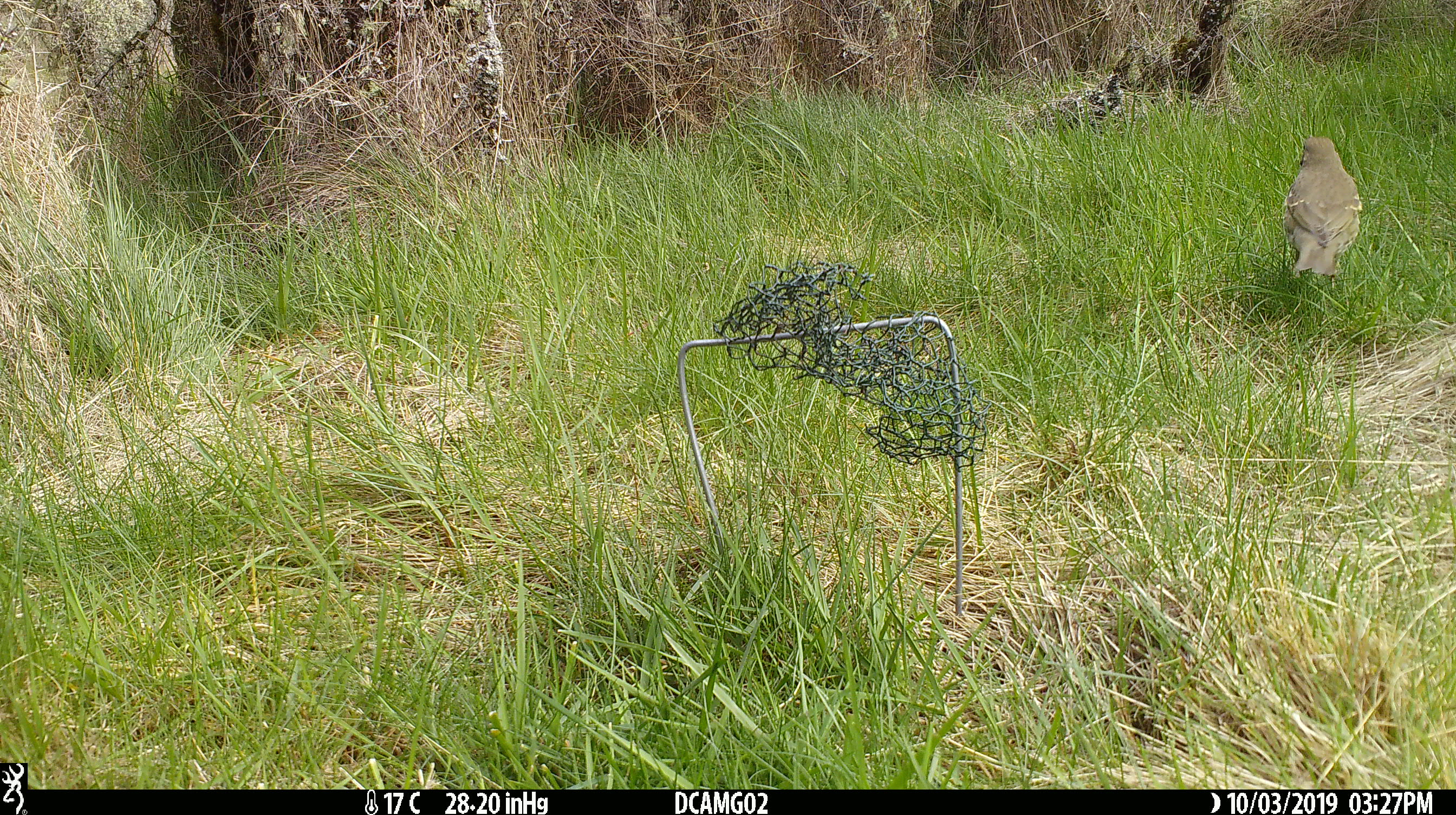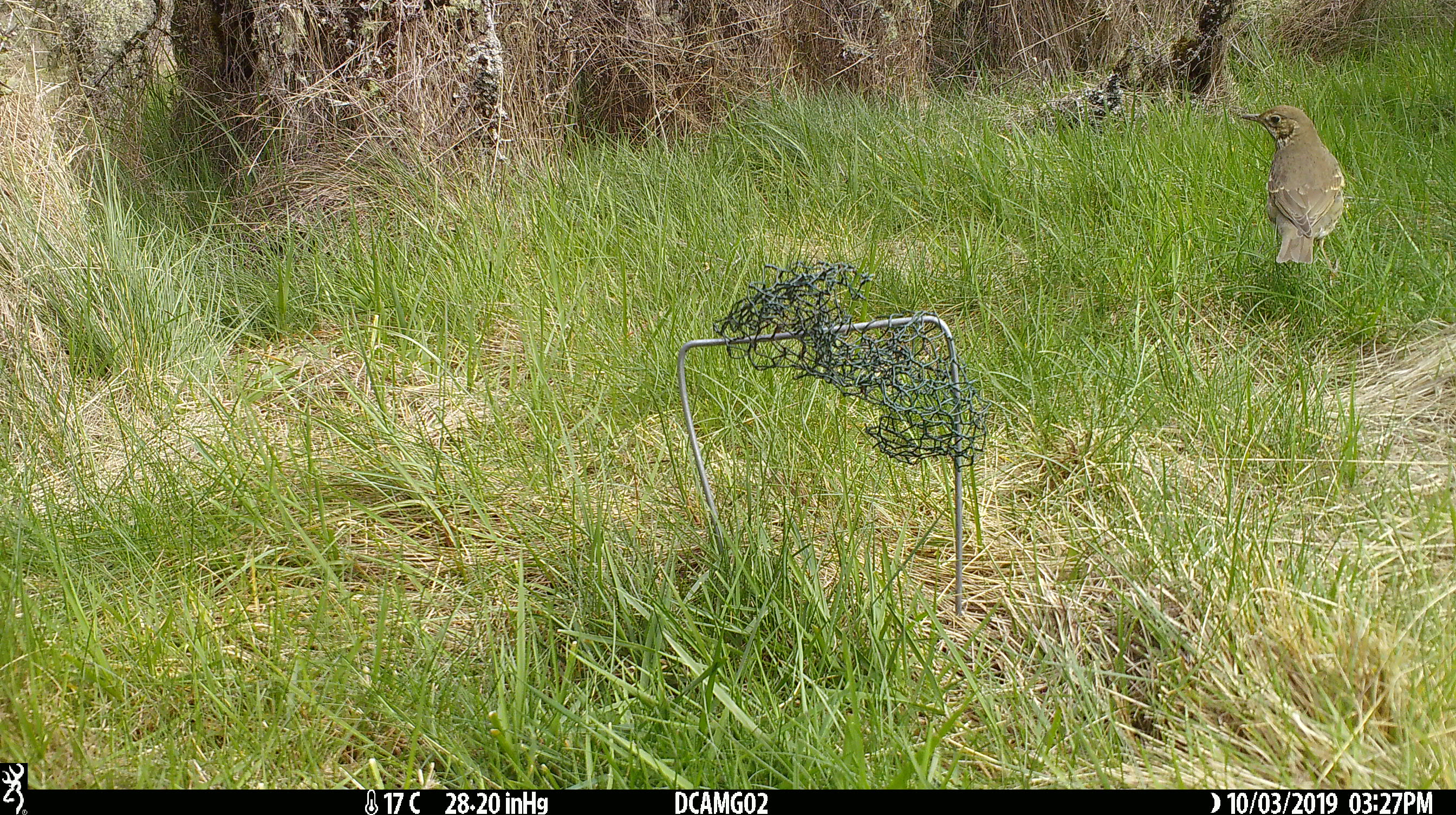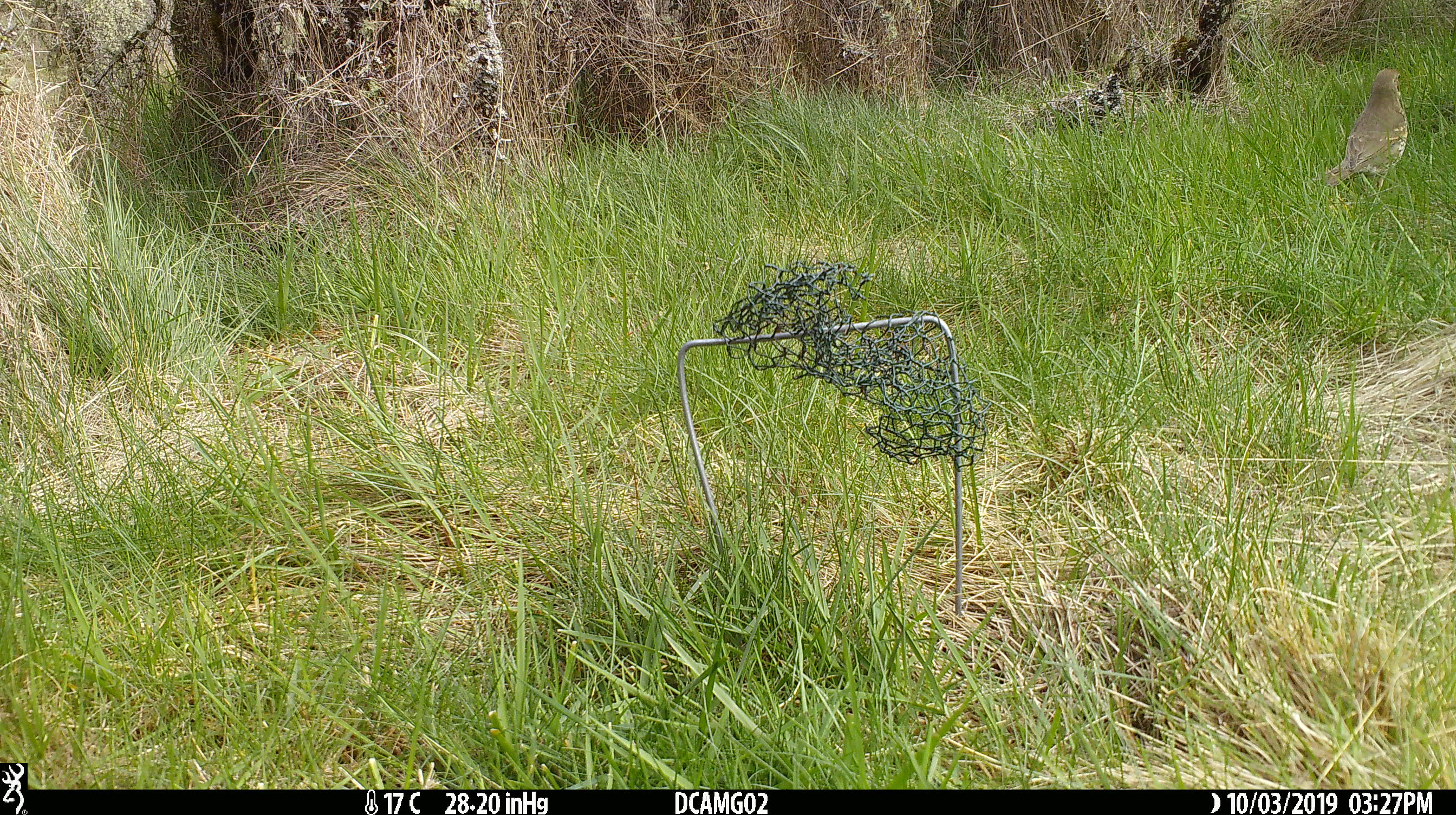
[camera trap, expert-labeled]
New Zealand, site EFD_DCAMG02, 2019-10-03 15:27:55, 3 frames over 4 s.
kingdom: Animalia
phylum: Chordata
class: Aves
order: Passeriformes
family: Turdidae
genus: Turdus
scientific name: Turdus philomelos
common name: song thrush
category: thrush